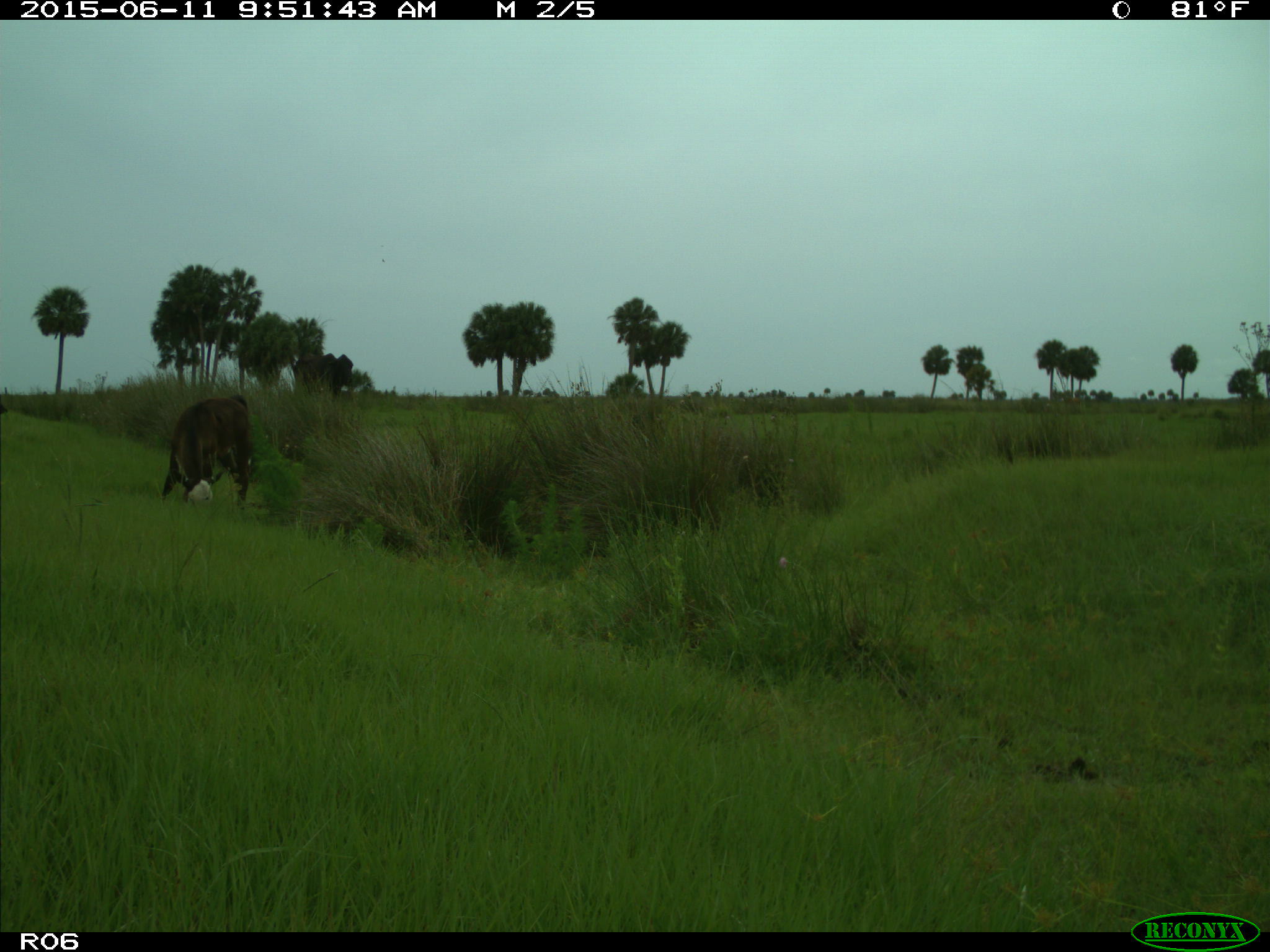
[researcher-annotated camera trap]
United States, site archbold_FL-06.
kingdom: Animalia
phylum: Chordata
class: Mammalia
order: Artiodactyla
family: Bovidae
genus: Bos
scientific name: Bos taurus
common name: domestic cow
Bos taurus (domestic cow).